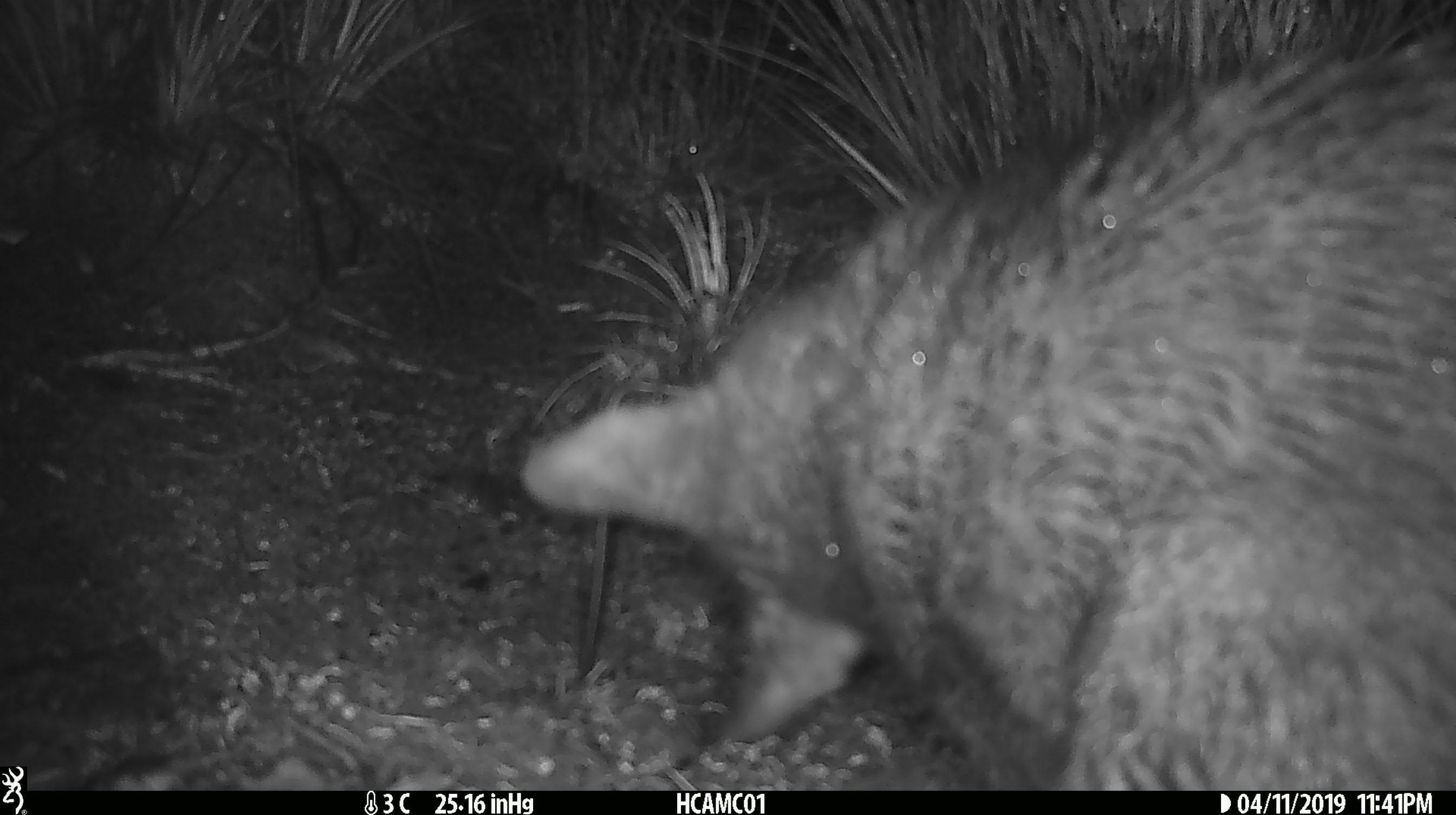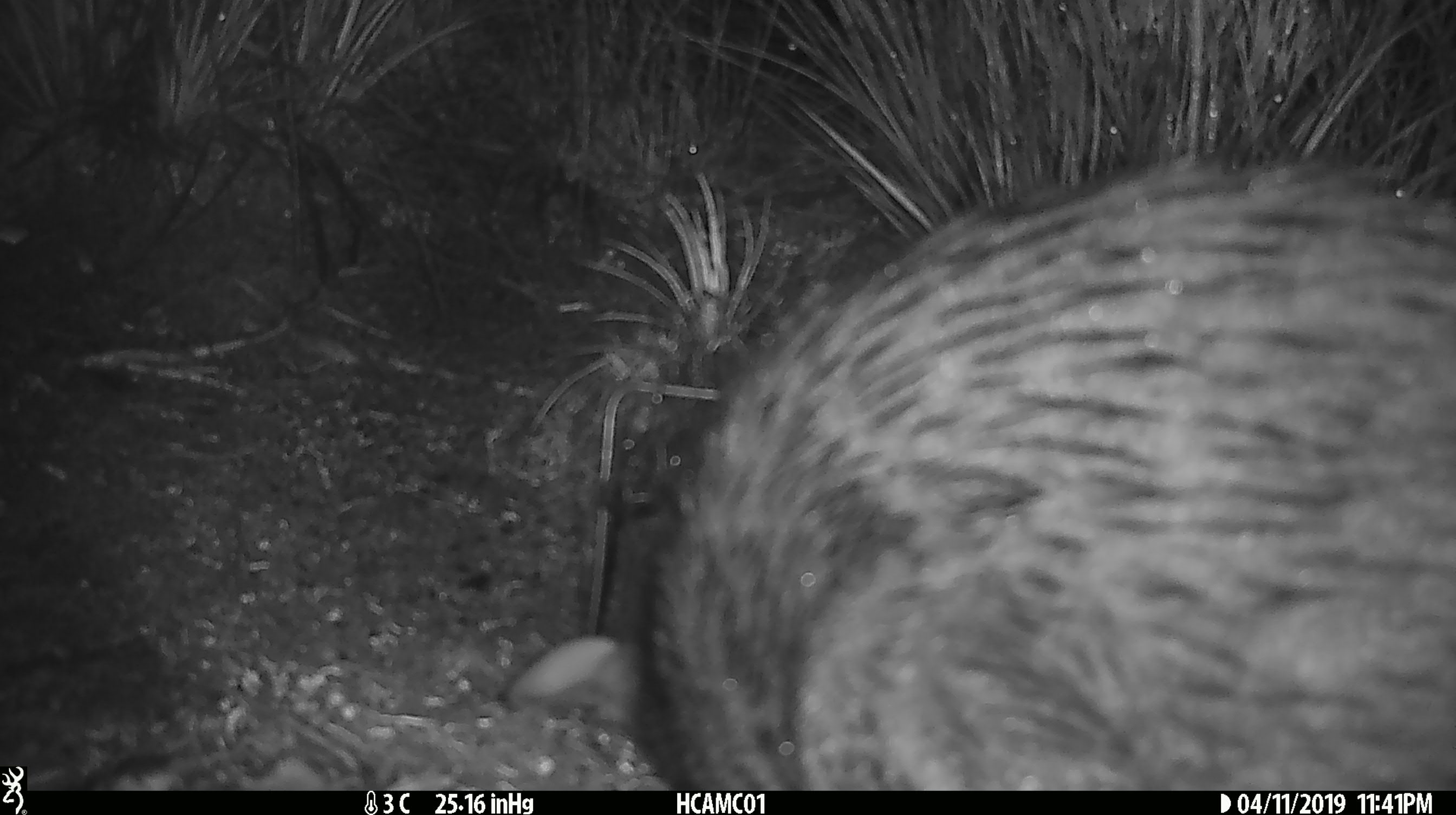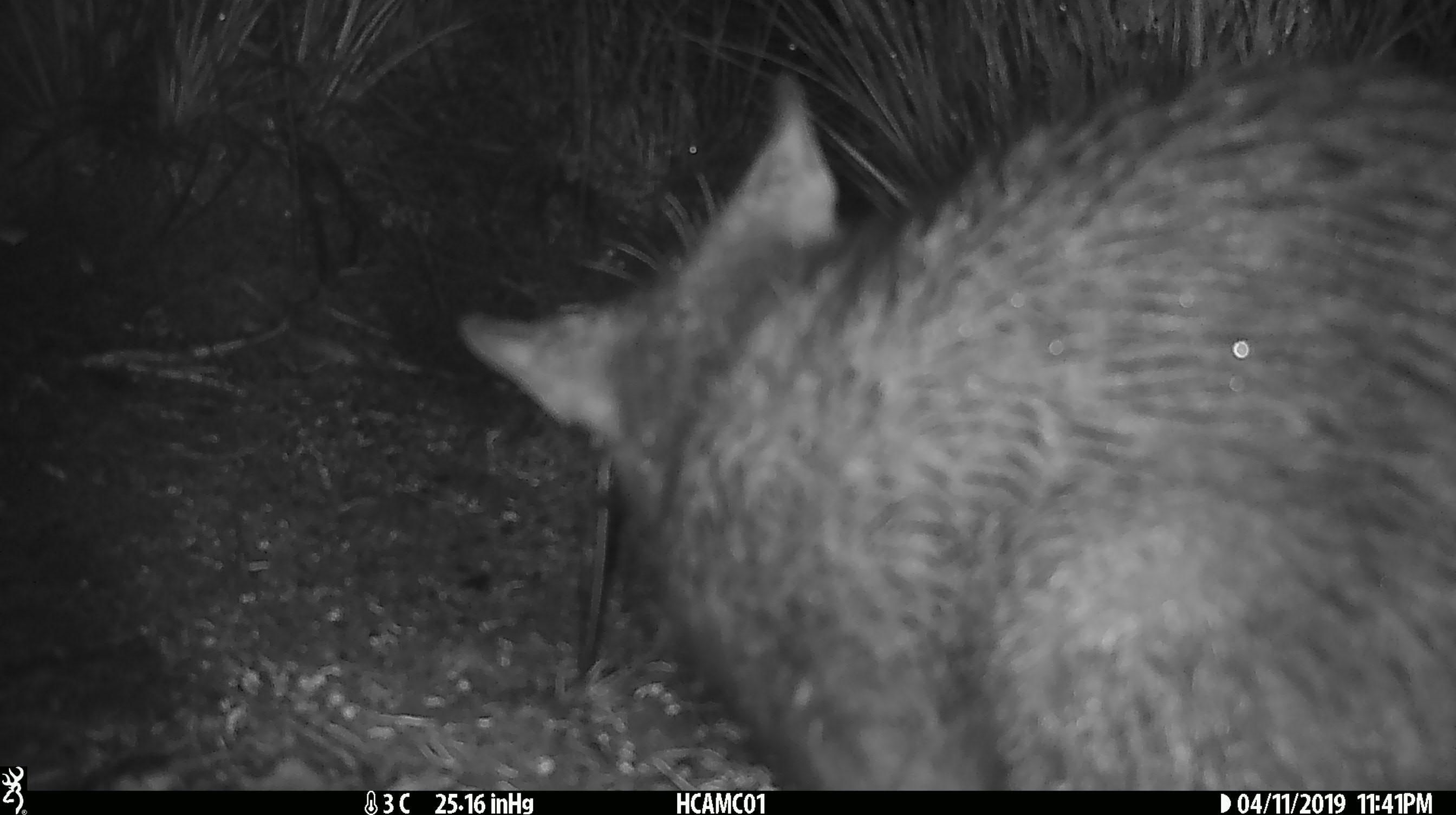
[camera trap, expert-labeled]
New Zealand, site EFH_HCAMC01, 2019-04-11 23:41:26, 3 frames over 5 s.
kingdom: Animalia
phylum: Chordata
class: Mammalia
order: Diprotodontia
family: Phalangeridae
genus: Trichosurus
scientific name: Trichosurus vulpecula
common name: common brushtail possum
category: possum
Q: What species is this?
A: Possum (common brushtail possum) (Trichosurus vulpecula).